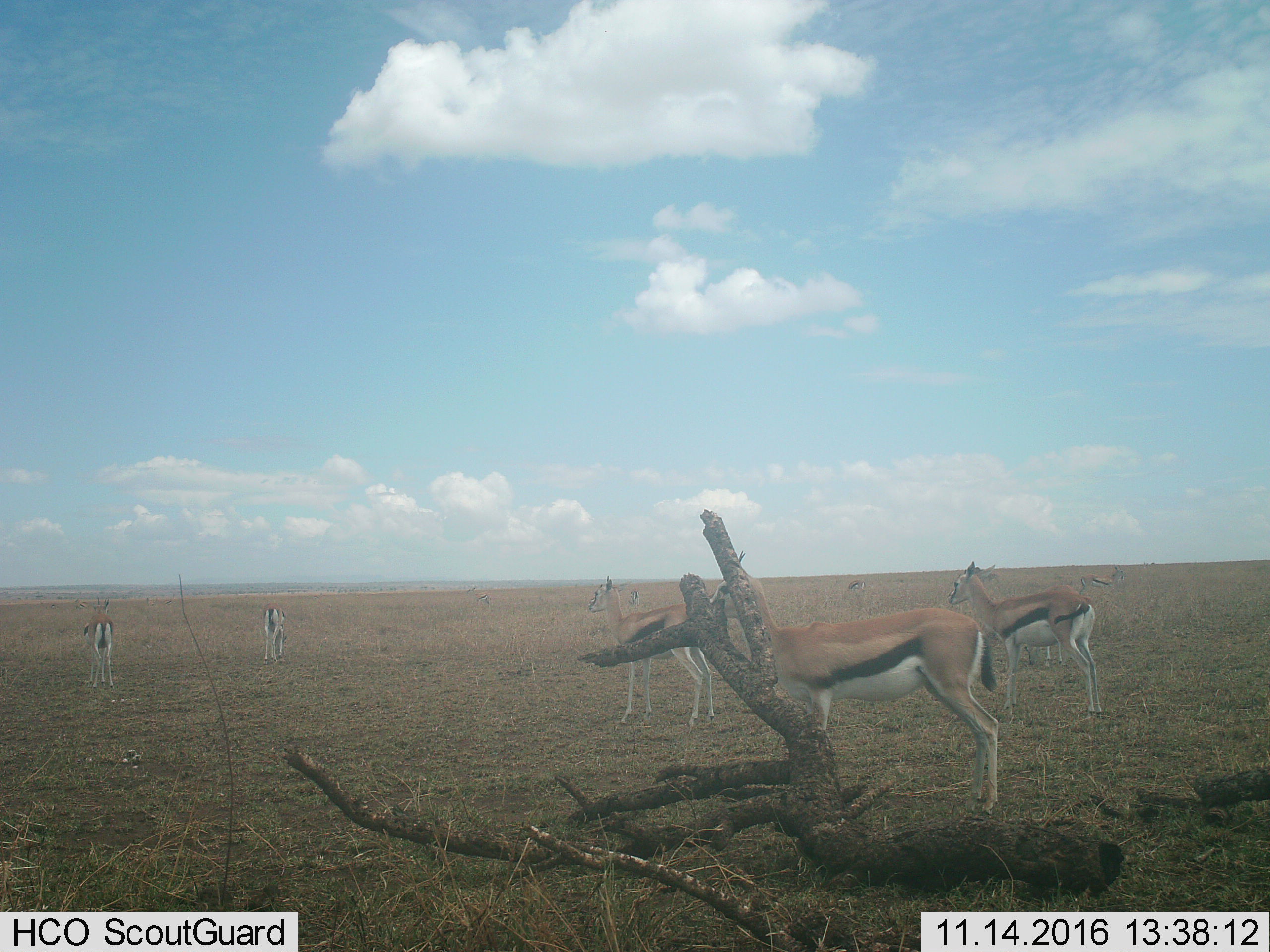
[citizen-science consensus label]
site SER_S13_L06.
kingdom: Animalia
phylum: Chordata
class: Mammalia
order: Artiodactyla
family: Bovidae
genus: Eudorcas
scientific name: Eudorcas thomsonii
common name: thomson's gazelle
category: gazellethomsons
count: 9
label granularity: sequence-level